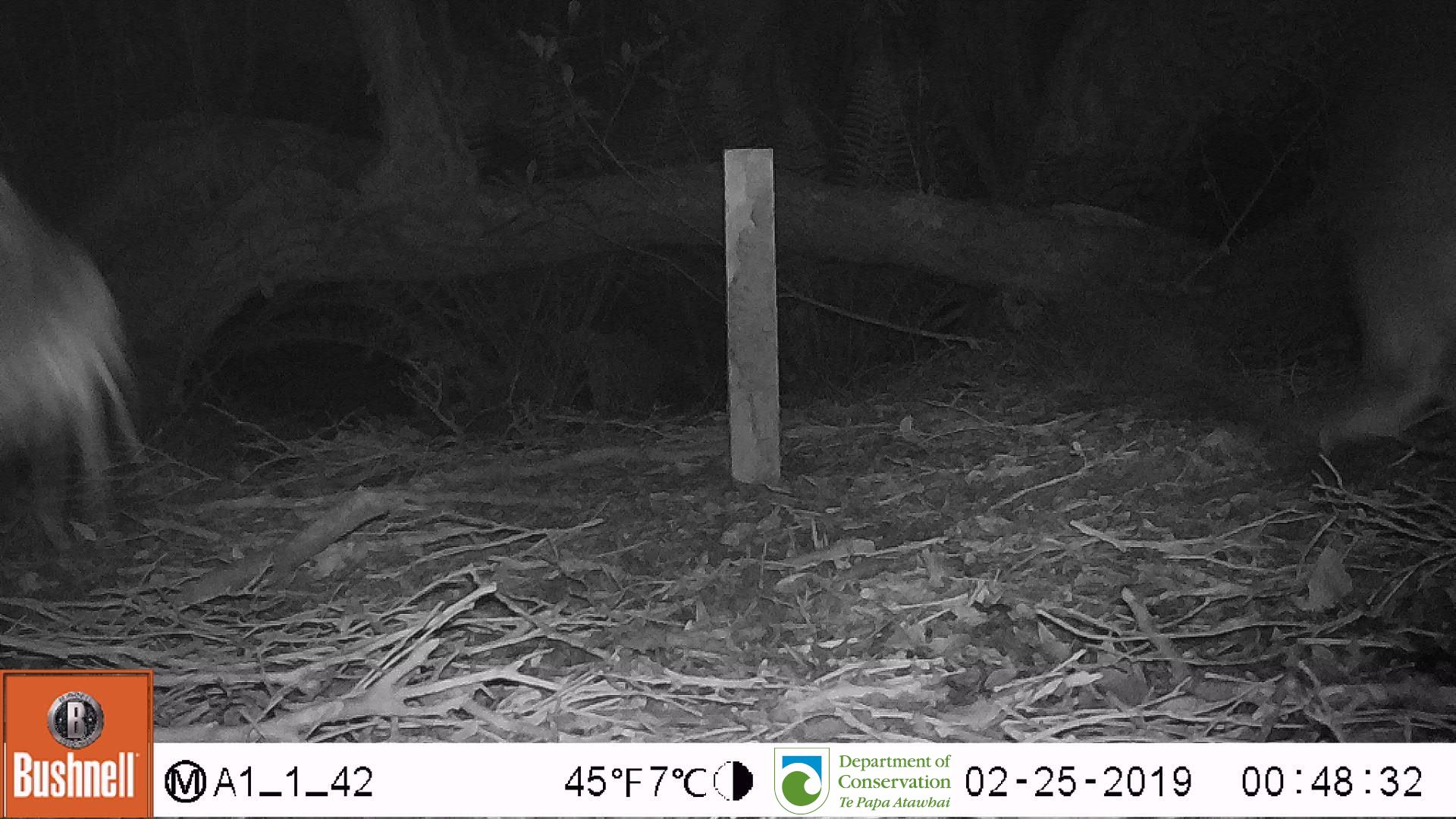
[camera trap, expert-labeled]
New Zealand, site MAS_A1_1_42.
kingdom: Animalia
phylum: Chordata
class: Mammalia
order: Carnivora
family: Otariidae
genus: Phocarctos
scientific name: Phocarctos hookeri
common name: new zealand sea lion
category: sealion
Sealion (new zealand sea lion) (Phocarctos hookeri).